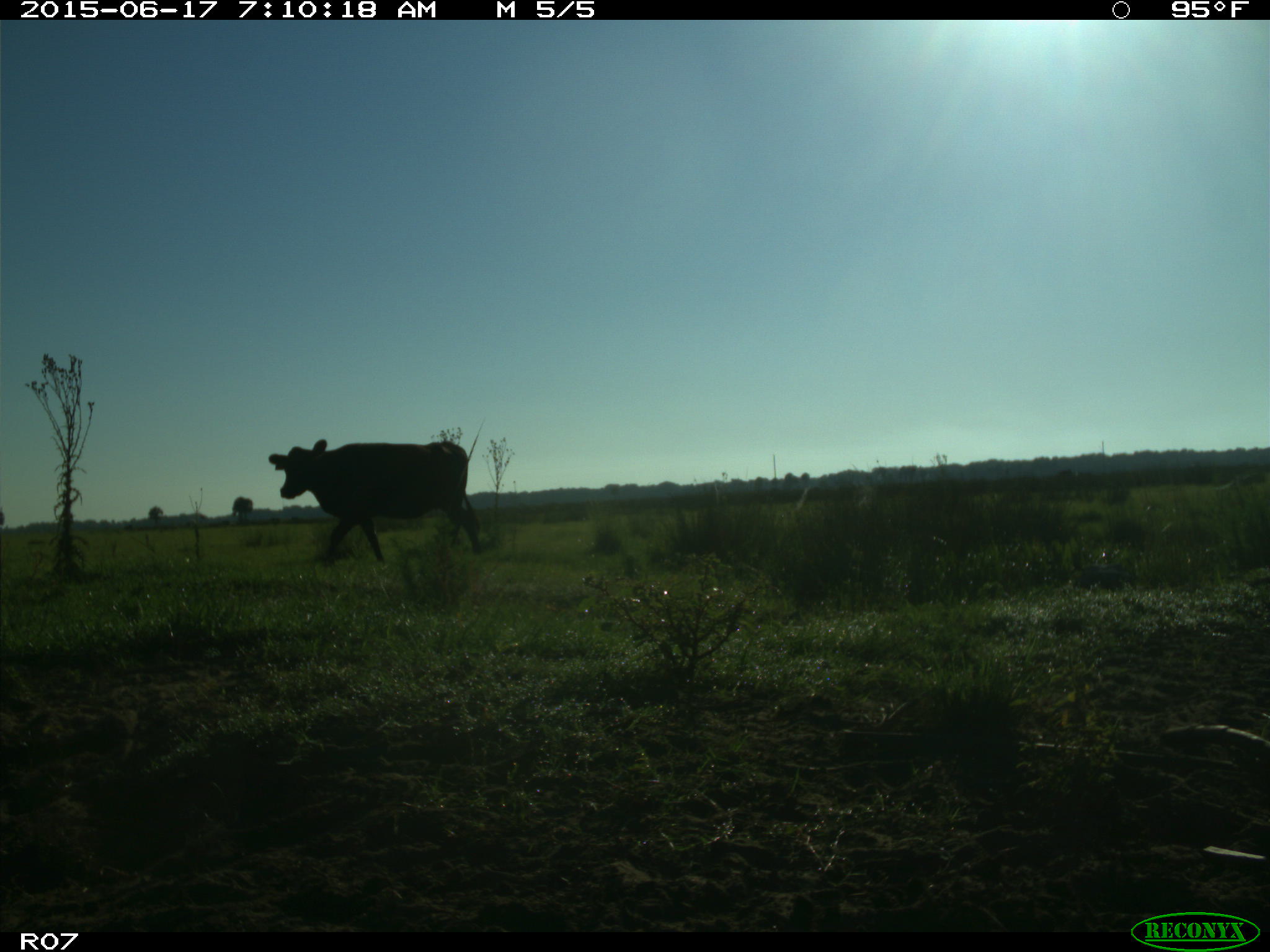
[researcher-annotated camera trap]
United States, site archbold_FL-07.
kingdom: Animalia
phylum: Chordata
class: Mammalia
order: Artiodactyla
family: Bovidae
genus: Bos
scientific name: Bos taurus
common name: domestic cow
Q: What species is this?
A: Bos taurus (domestic cow).